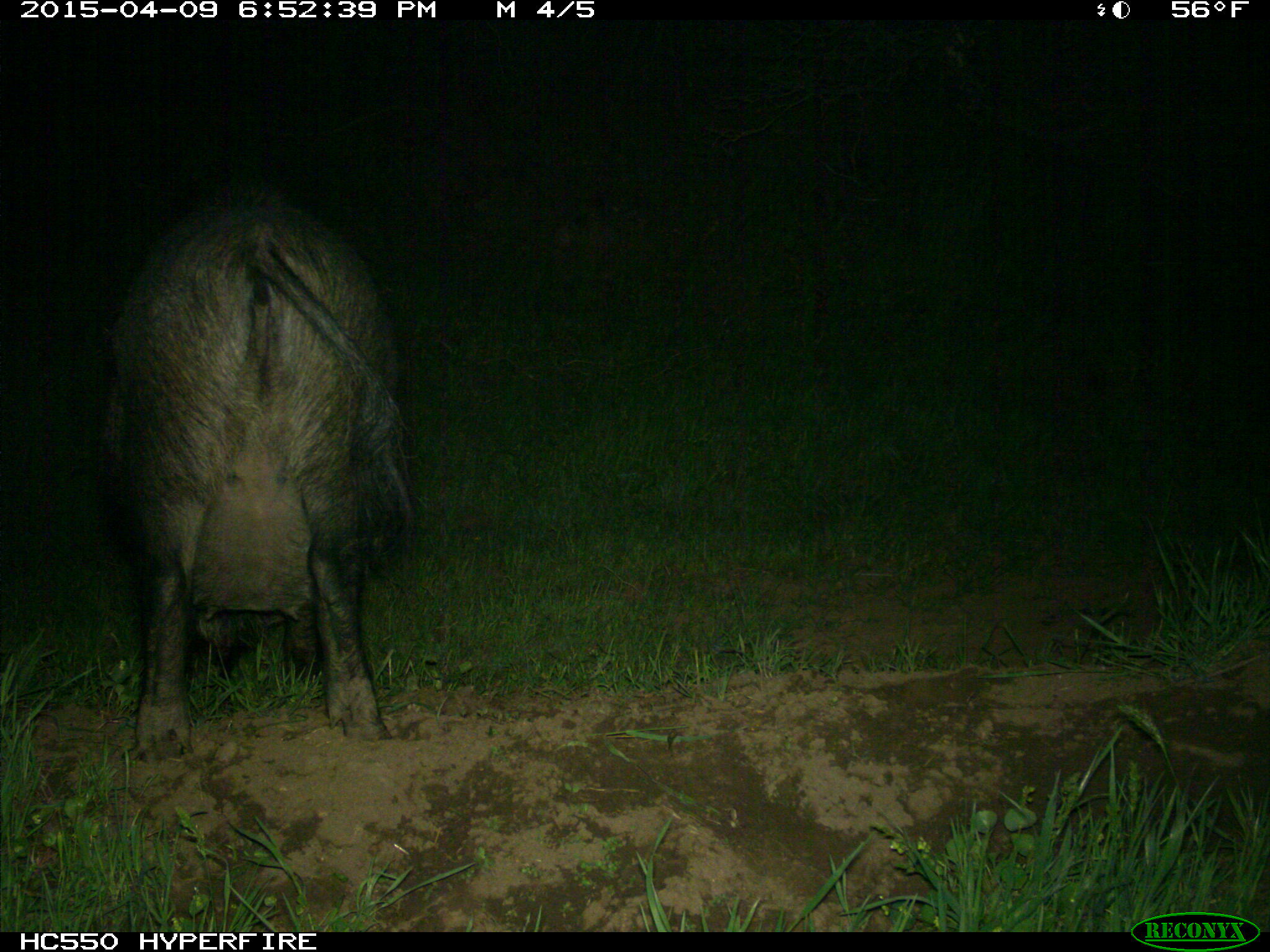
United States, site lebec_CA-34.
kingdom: Animalia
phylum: Chordata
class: Mammalia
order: Artiodactyla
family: Suidae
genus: Sus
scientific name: Sus scrofa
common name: wild boar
Sus scrofa (wild boar).